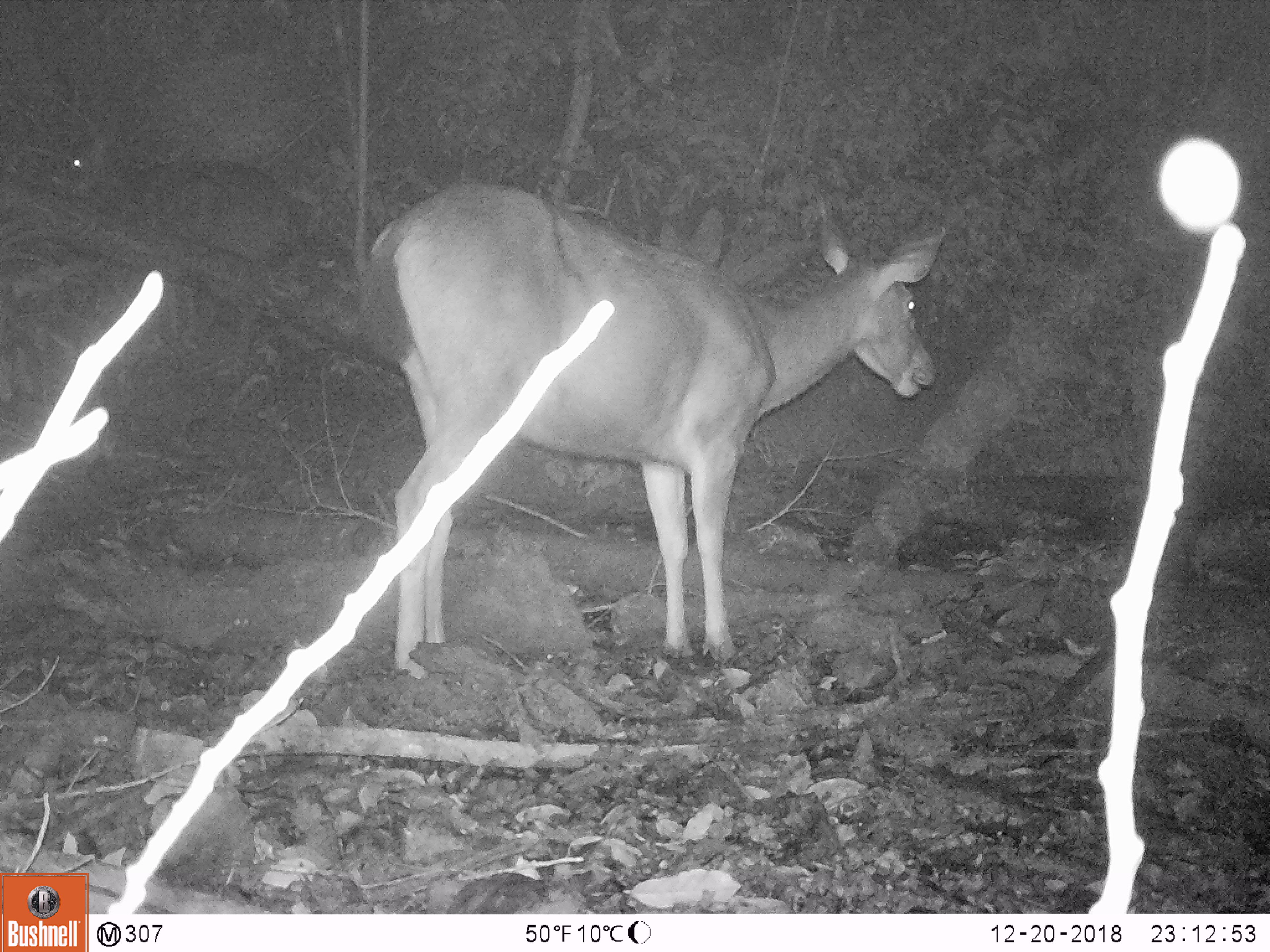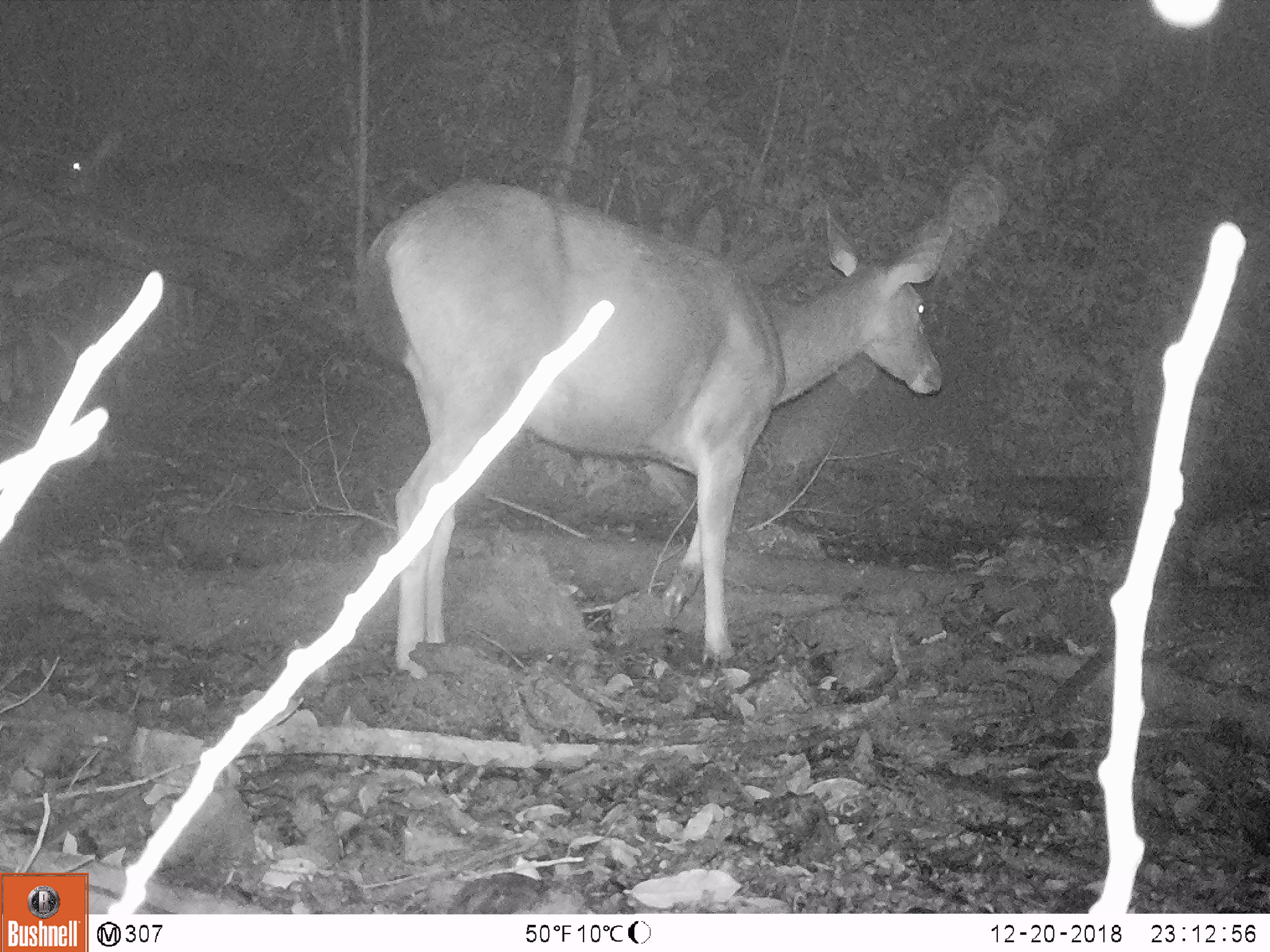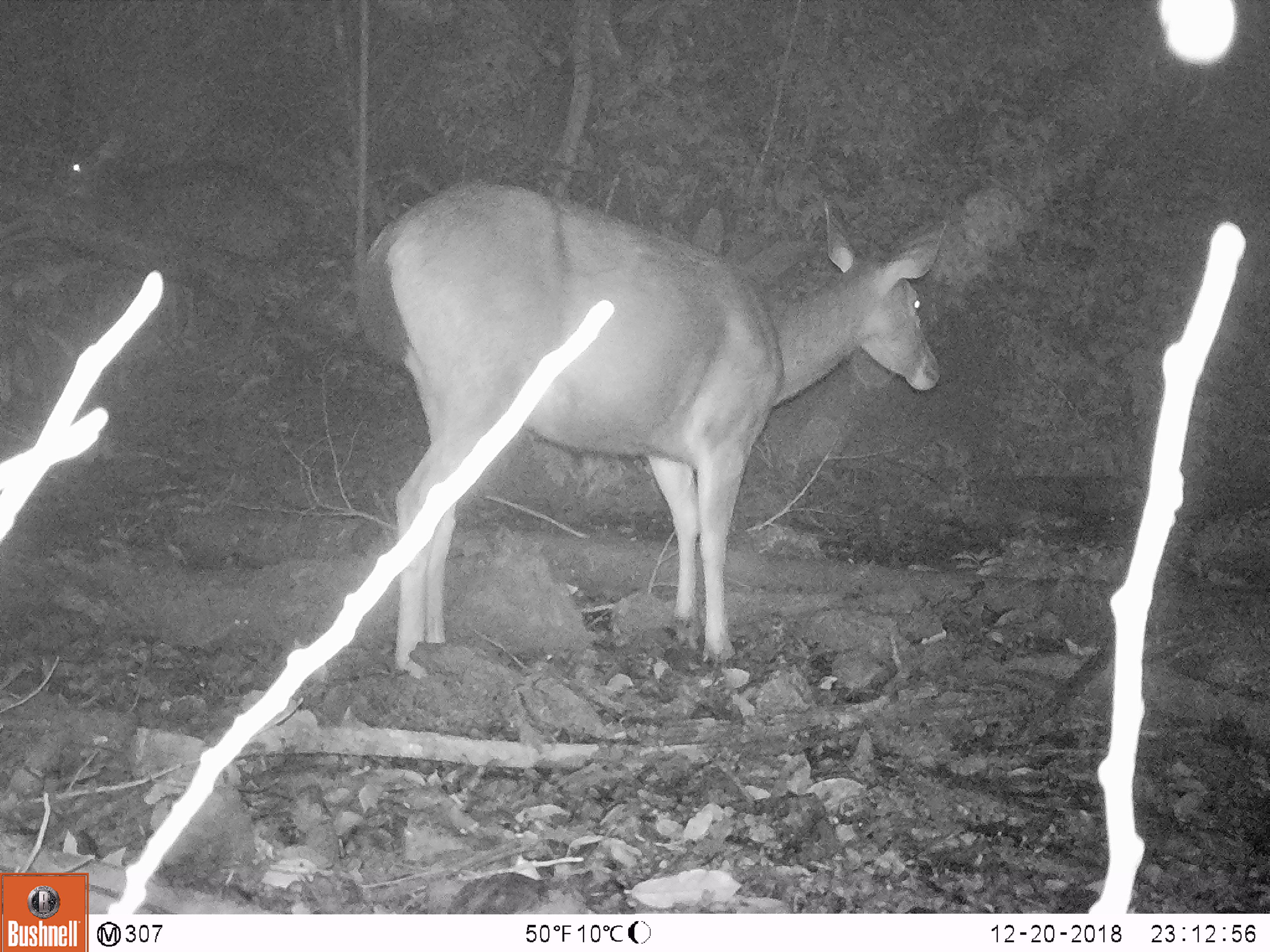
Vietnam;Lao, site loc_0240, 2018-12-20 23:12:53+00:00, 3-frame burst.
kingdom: Animalia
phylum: Chordata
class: Mammalia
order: Artiodactyla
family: Cervidae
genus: Rusa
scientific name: Rusa unicolor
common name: sambar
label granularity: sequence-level